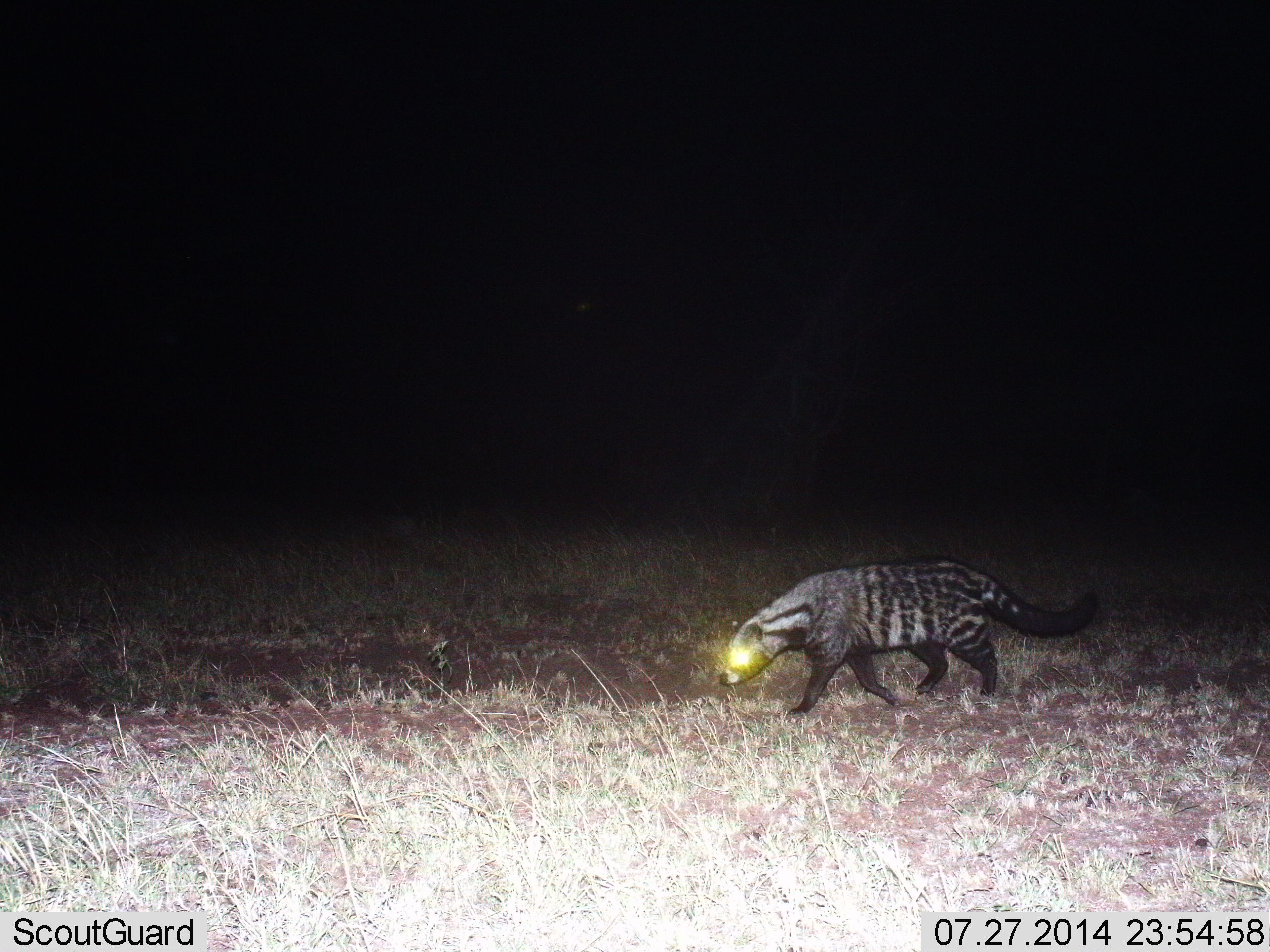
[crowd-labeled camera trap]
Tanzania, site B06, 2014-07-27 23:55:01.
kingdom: Animalia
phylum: Chordata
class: Mammalia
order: Carnivora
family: Viverridae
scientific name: Viverridae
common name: civet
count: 1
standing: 20%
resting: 0%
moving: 90%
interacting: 0%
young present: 0%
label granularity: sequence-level